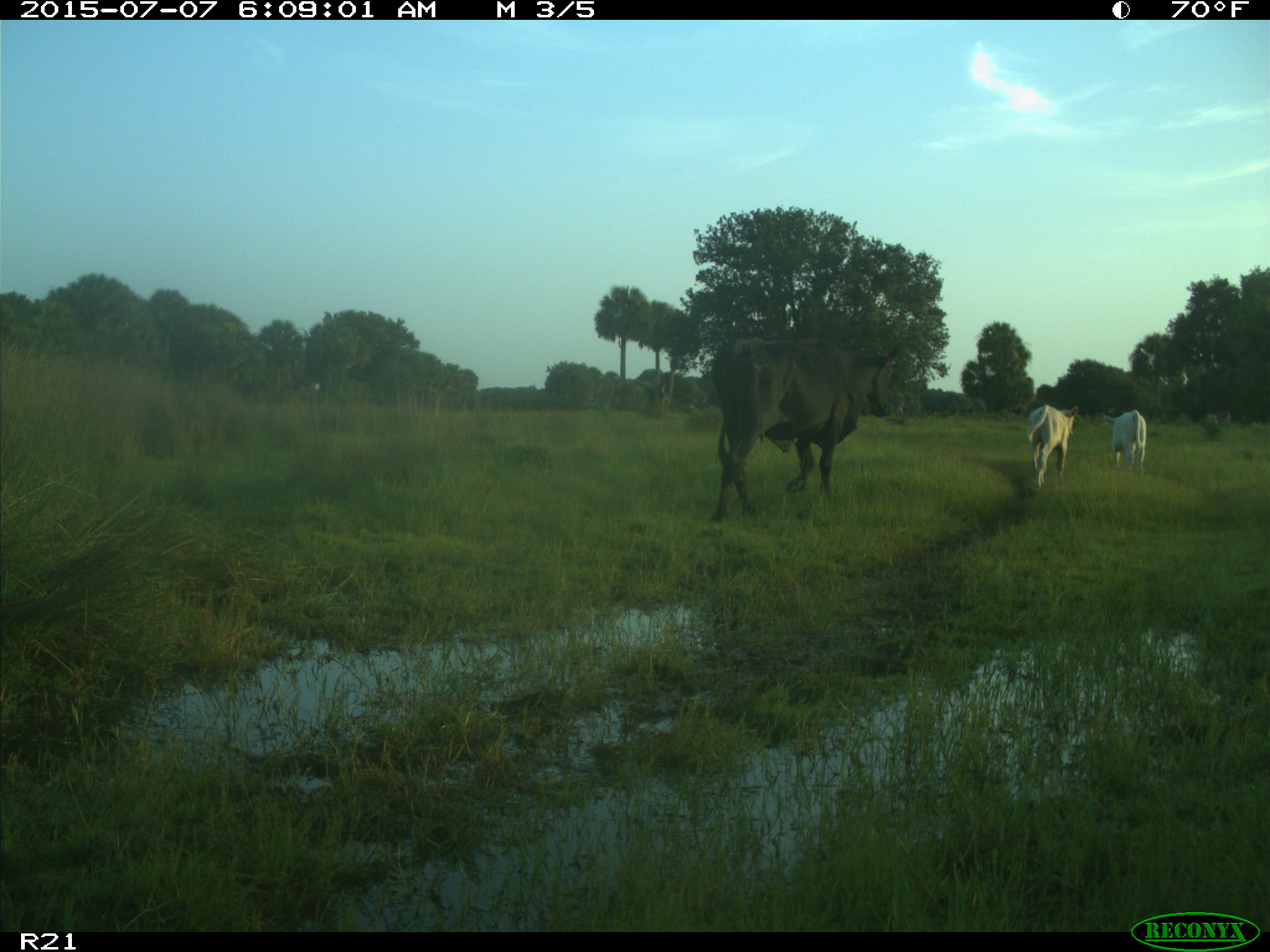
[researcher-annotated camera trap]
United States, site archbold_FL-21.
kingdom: Animalia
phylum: Chordata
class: Mammalia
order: Artiodactyla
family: Bovidae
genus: Bos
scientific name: Bos taurus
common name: domestic cow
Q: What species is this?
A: Bos taurus (domestic cow).